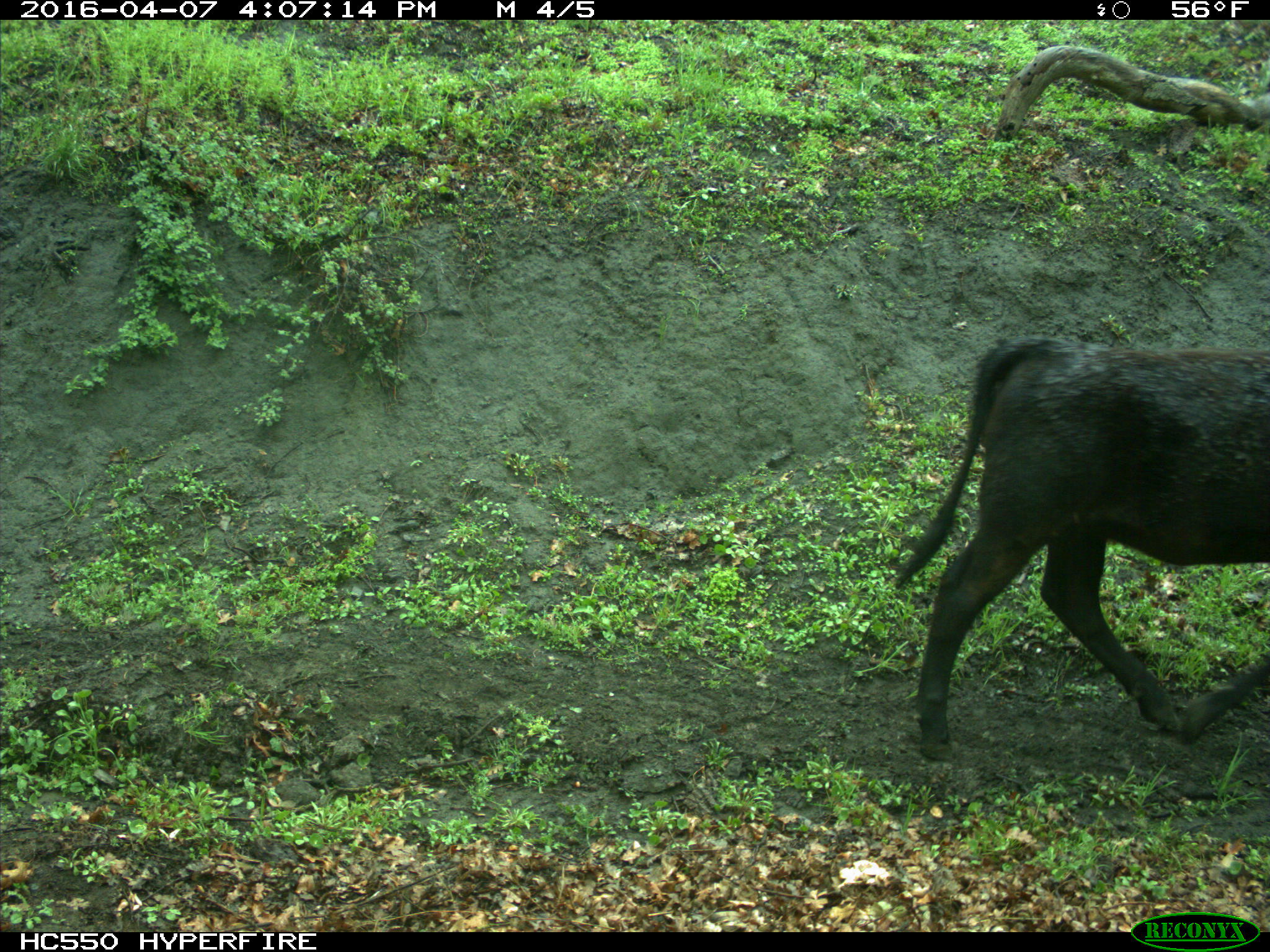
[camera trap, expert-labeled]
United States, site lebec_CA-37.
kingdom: Animalia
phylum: Chordata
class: Mammalia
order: Artiodactyla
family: Bovidae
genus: Bos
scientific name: Bos taurus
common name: domestic cow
Bos taurus (domestic cow).